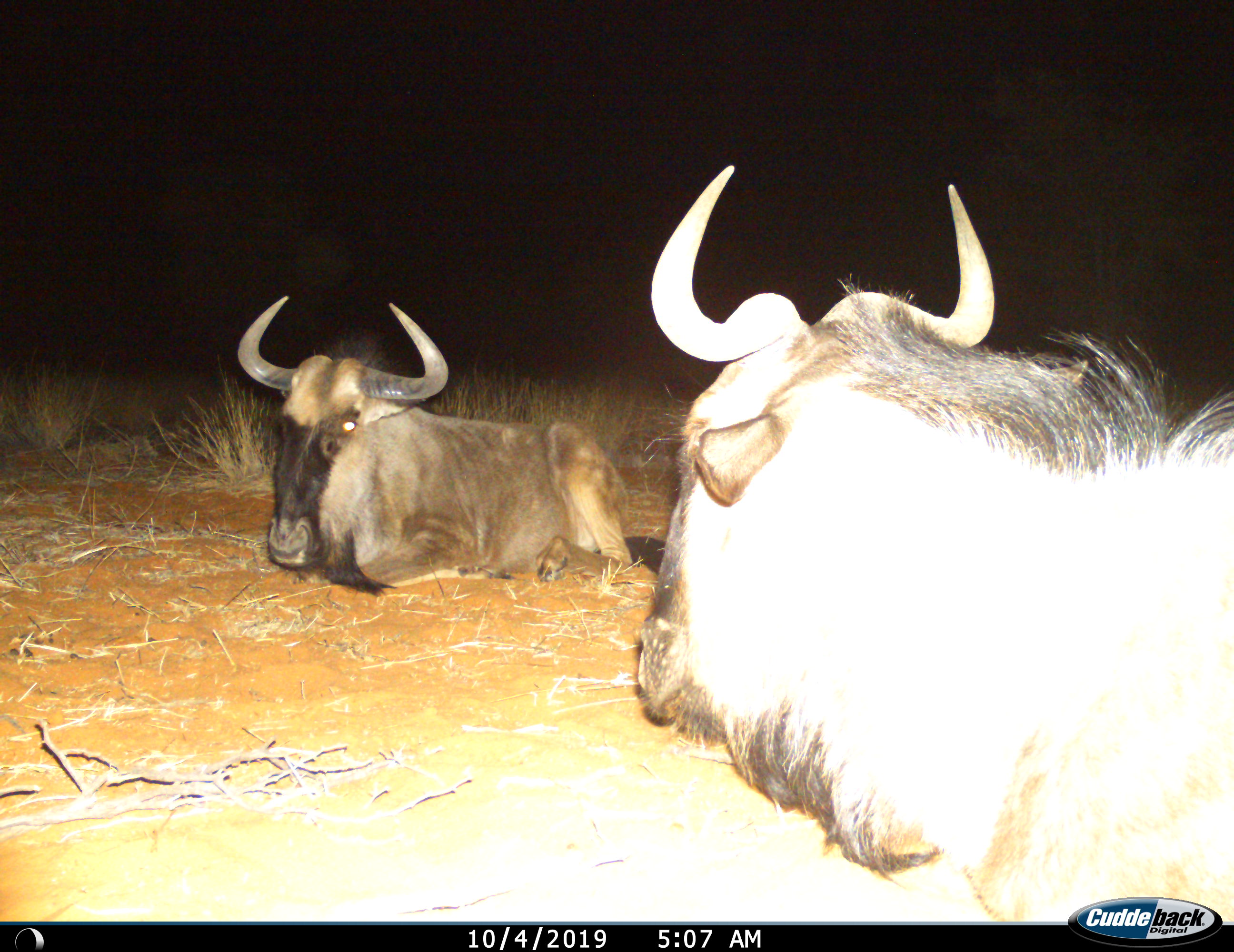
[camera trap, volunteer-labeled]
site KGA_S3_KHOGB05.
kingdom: Animalia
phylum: Chordata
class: Mammalia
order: Artiodactyla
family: Bovidae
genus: Connochaetes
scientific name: Connochaetes taurinus taurinus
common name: blue wildebeest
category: wildebeestblue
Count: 2.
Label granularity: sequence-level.